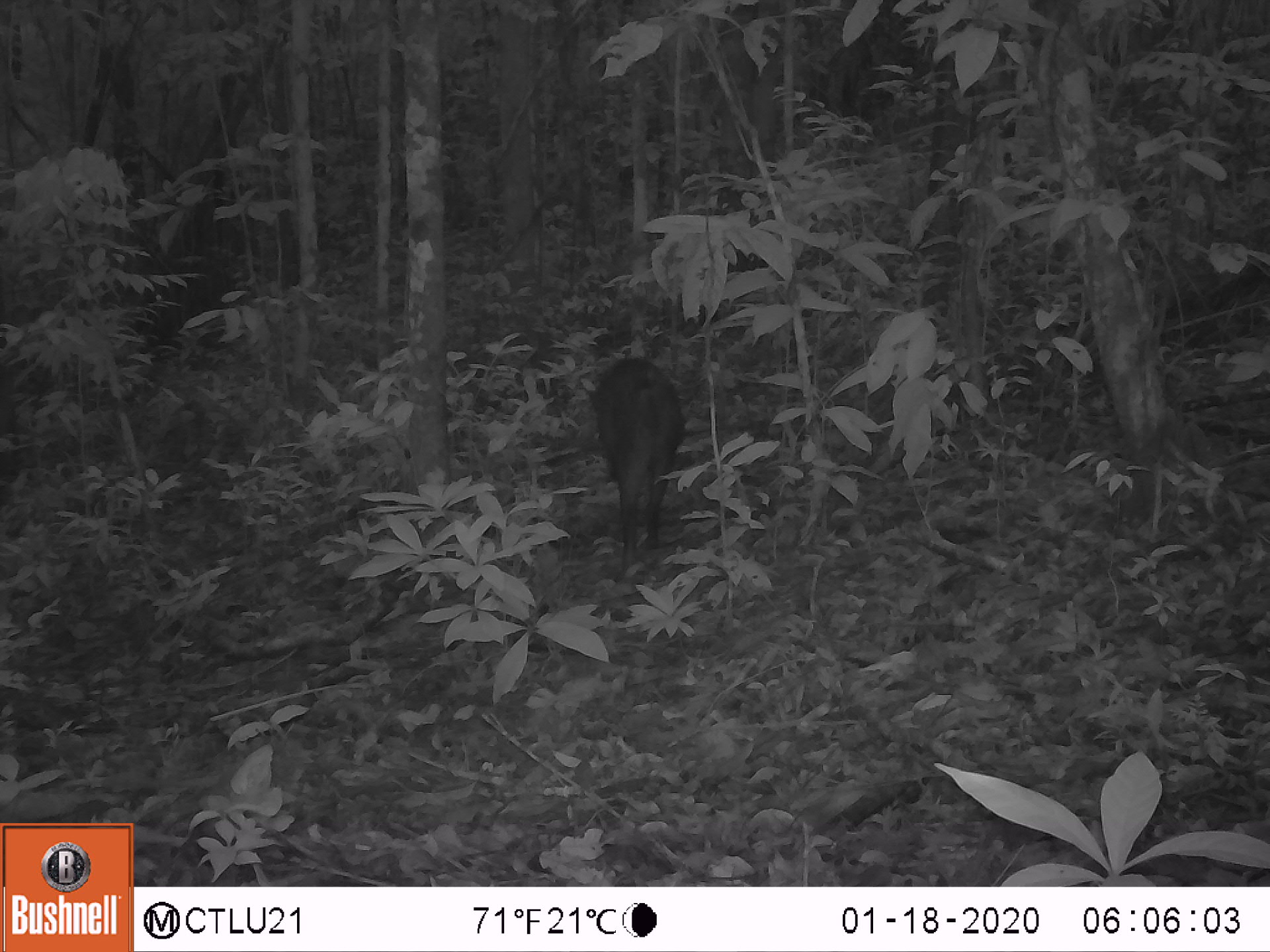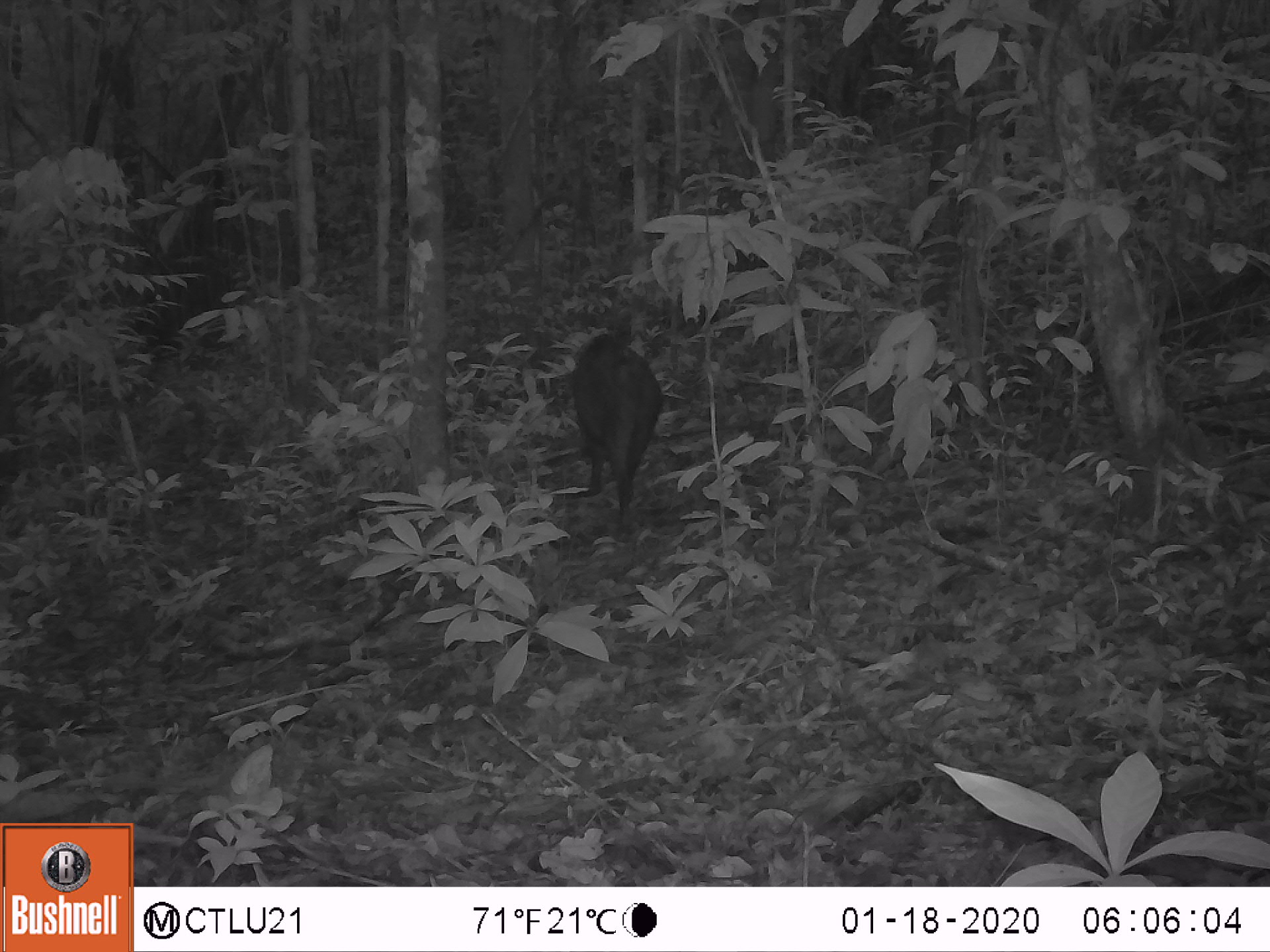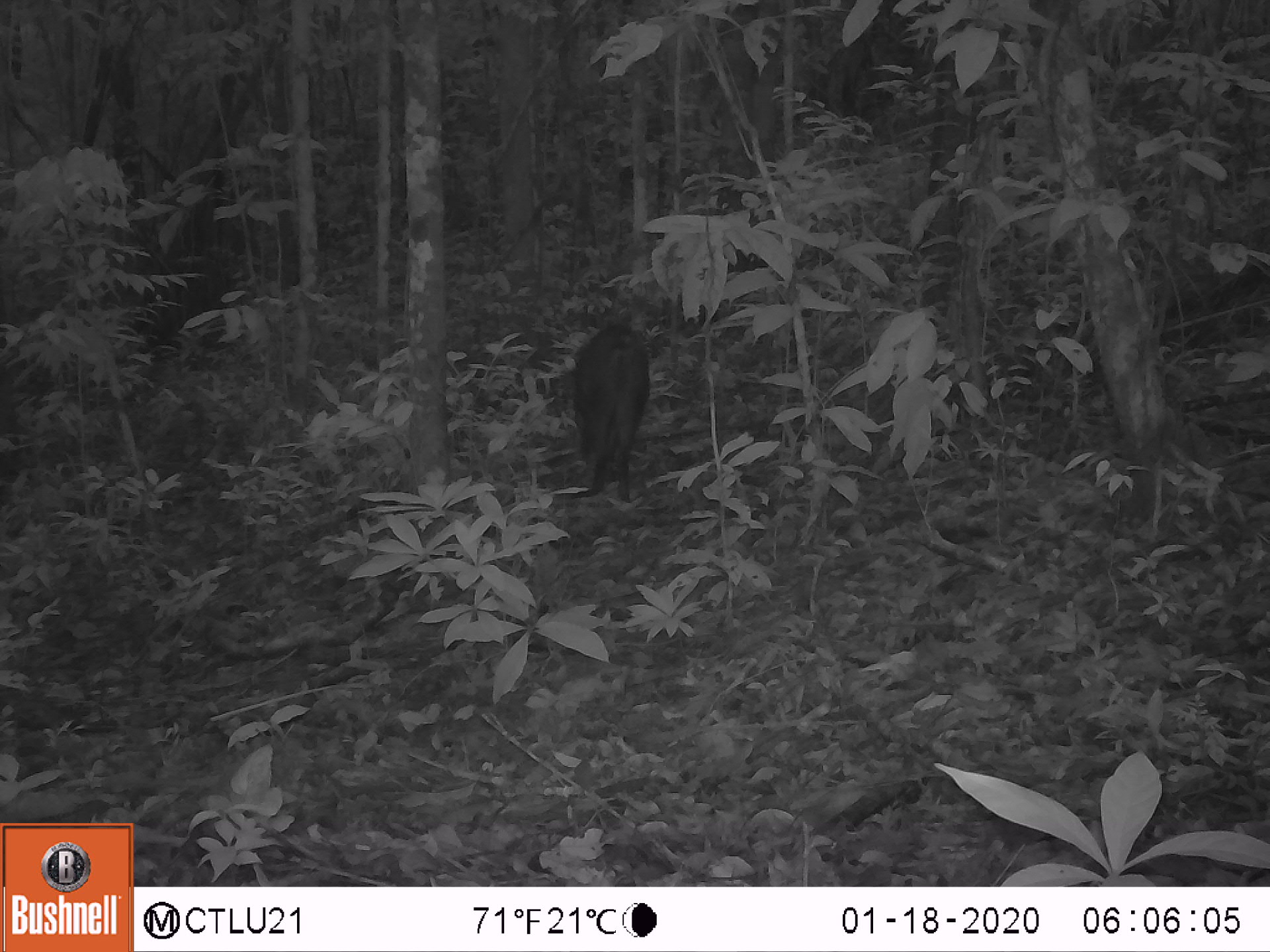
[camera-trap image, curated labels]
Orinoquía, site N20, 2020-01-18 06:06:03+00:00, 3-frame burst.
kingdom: Animalia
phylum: Chordata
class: Mammalia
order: Artiodactyla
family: Tayassuidae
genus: Pecari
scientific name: Pecari tajacu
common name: collared peccary